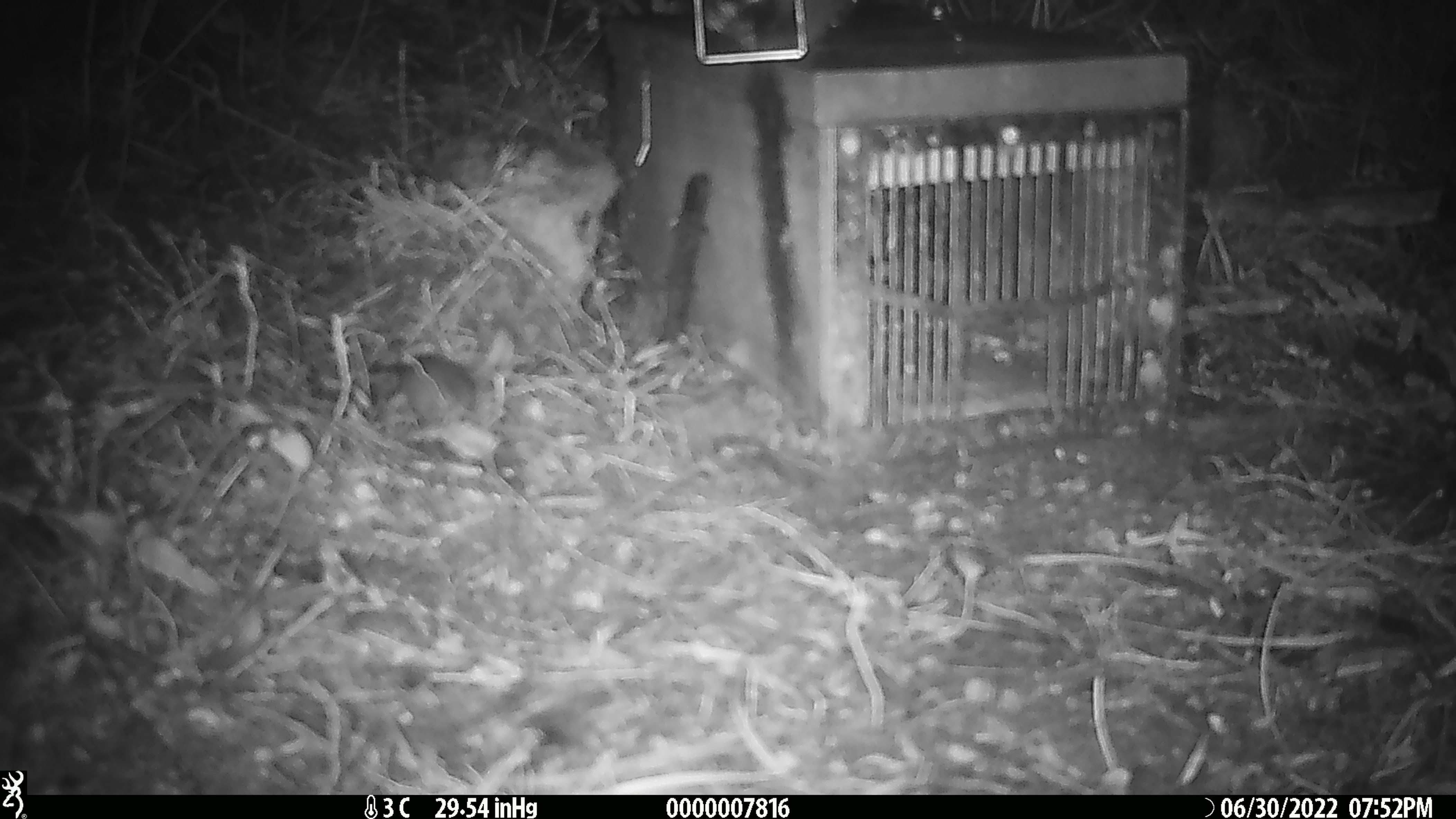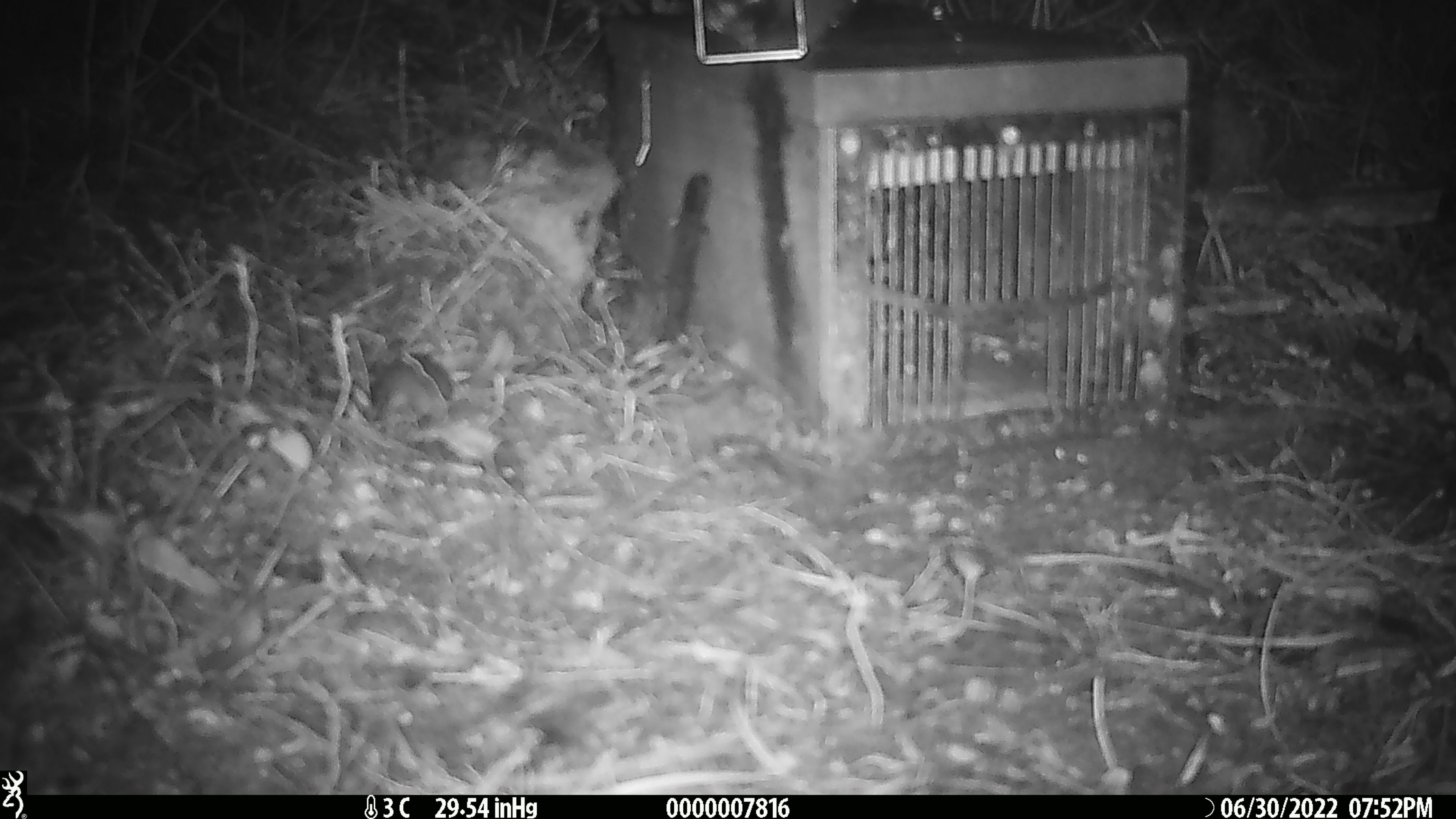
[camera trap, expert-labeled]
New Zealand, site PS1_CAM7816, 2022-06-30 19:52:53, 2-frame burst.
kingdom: Animalia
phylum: Chordata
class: Mammalia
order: Rodentia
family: Muridae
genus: Mus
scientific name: Mus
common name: mouse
Mouse (Mus).